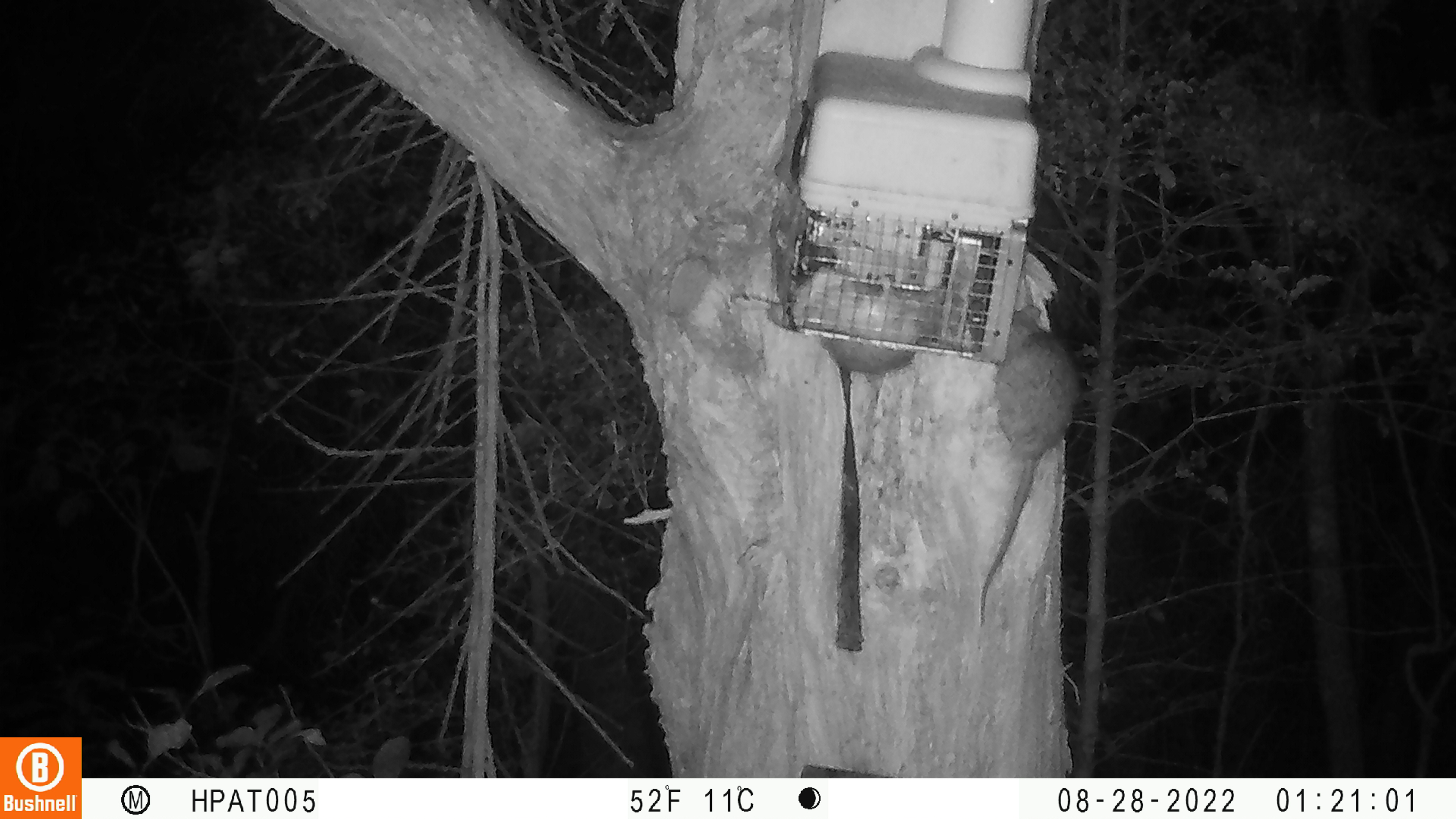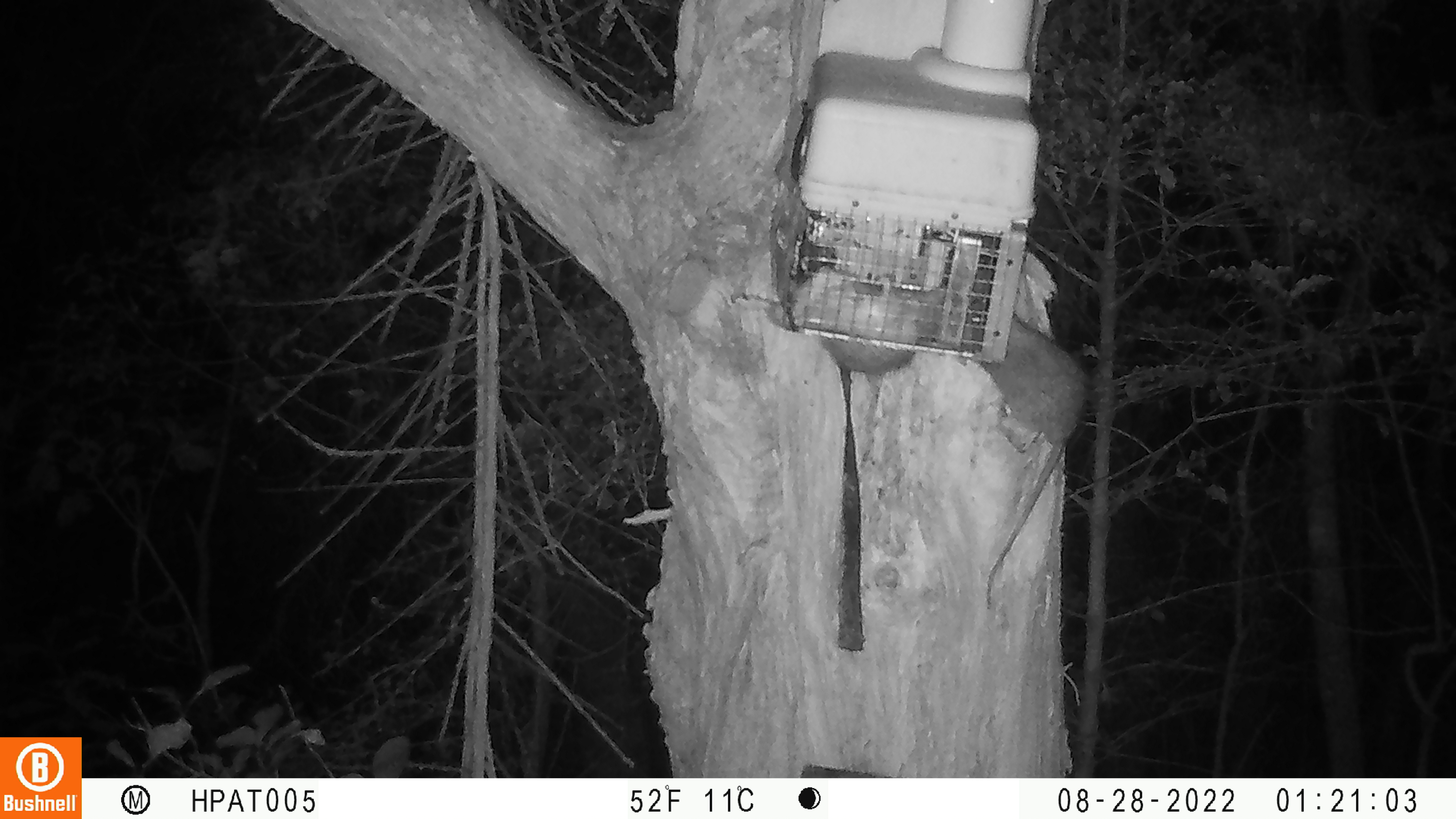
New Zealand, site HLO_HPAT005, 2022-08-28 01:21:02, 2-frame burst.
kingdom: Animalia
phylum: Chordata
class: Mammalia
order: Rodentia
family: Muridae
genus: Rattus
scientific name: Rattus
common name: rat